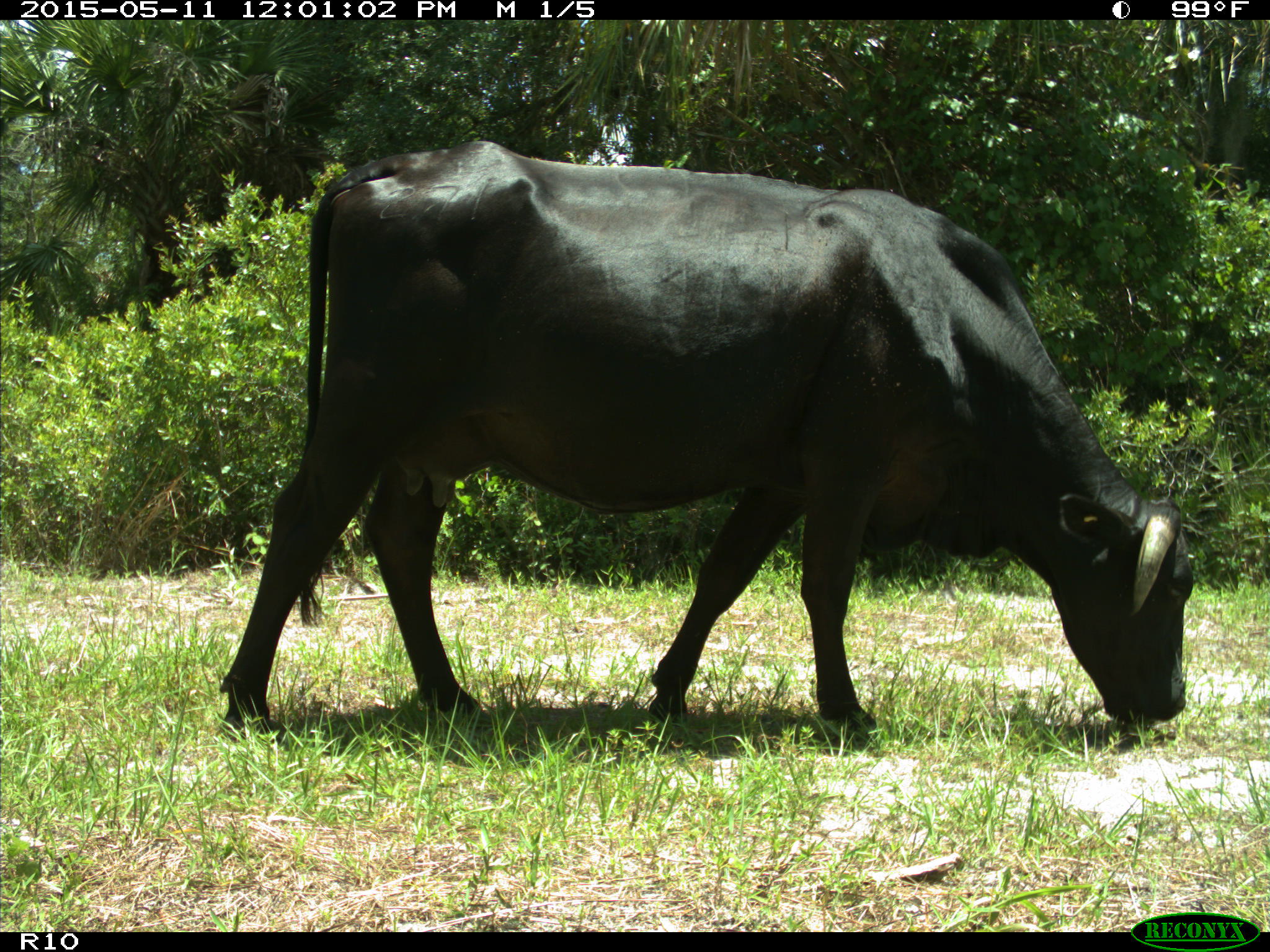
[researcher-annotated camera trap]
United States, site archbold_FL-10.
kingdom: Animalia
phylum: Chordata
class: Mammalia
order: Artiodactyla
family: Bovidae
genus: Bos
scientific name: Bos taurus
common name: domestic cow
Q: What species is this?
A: Bos taurus (domestic cow).